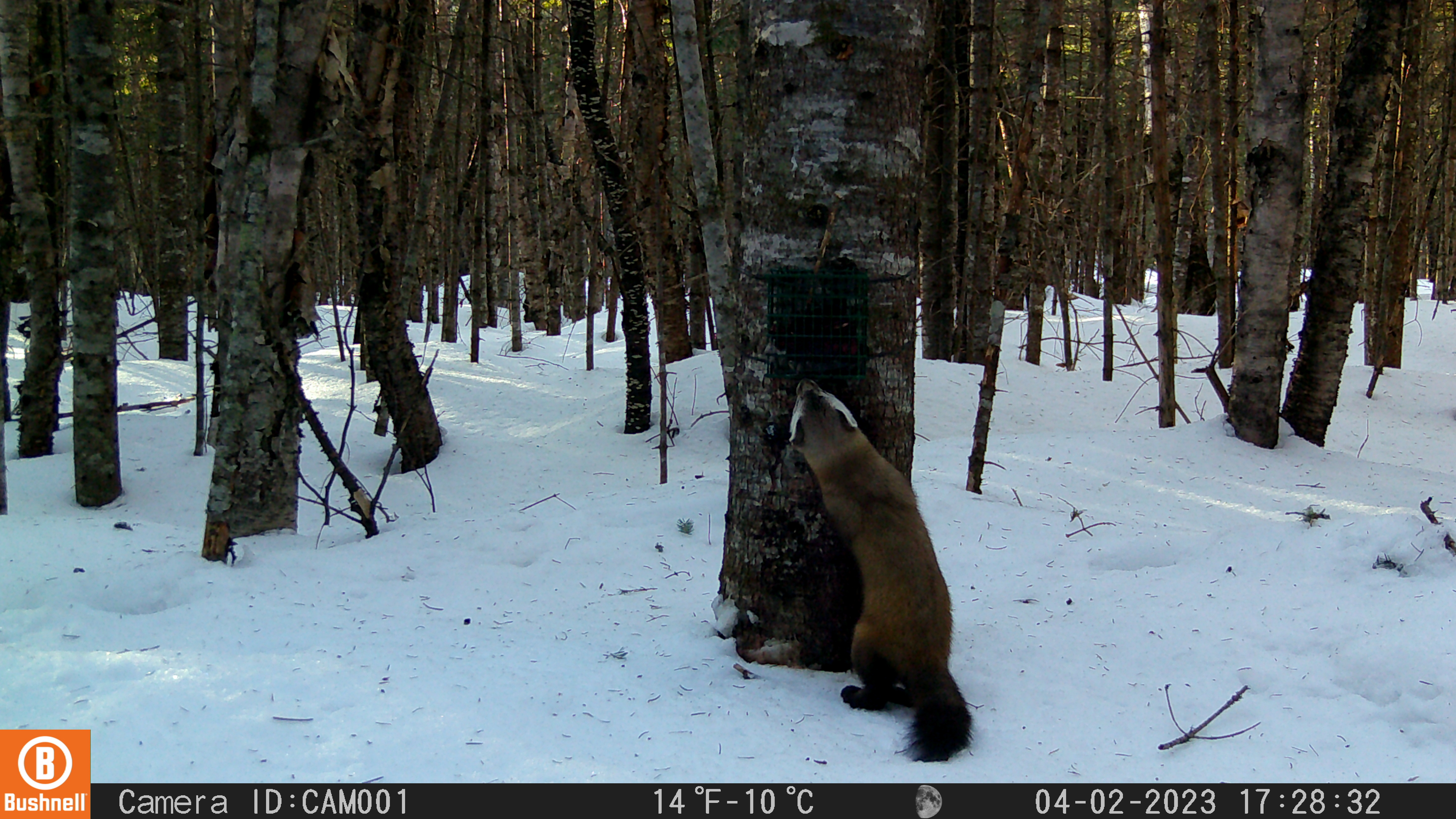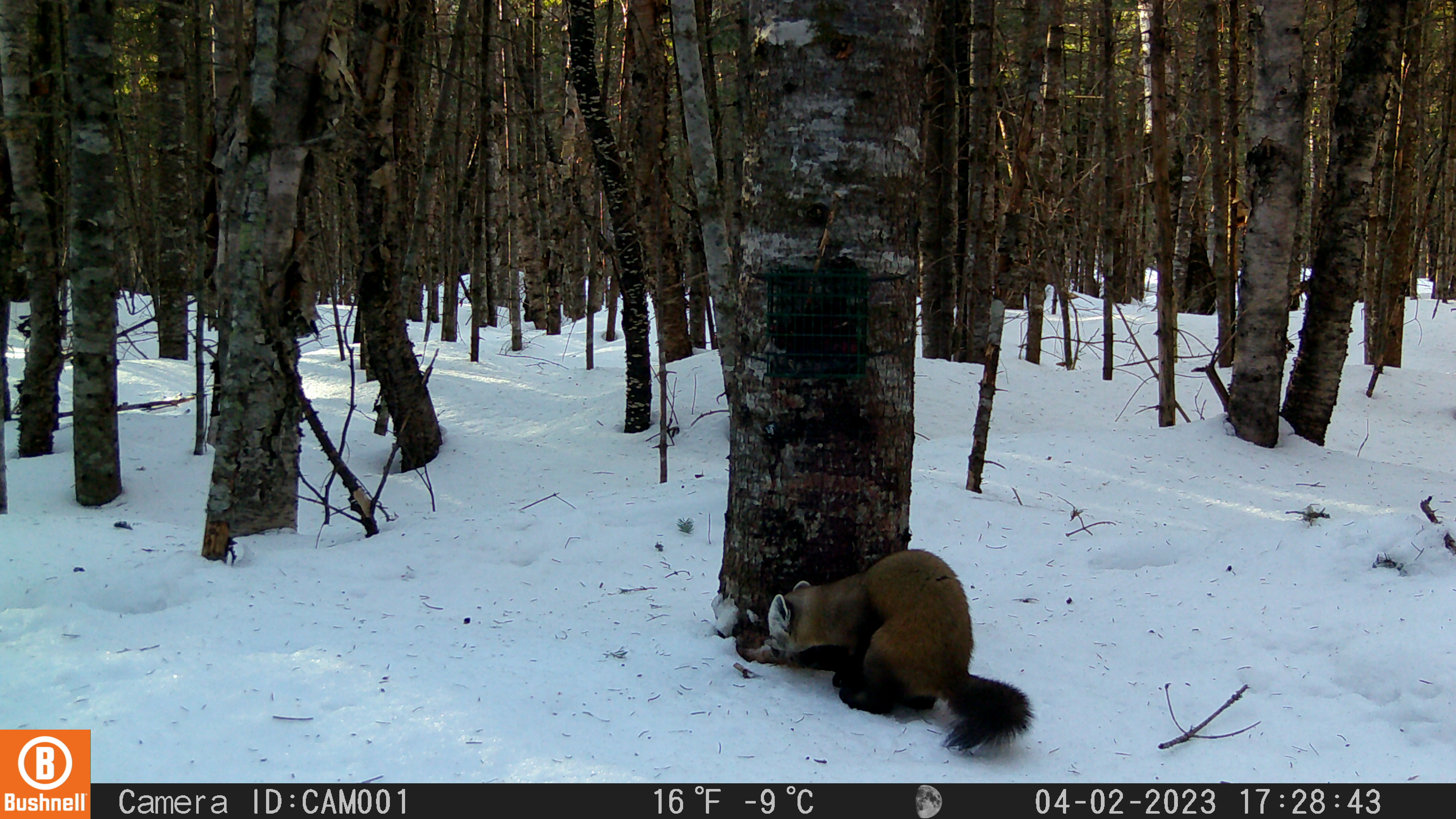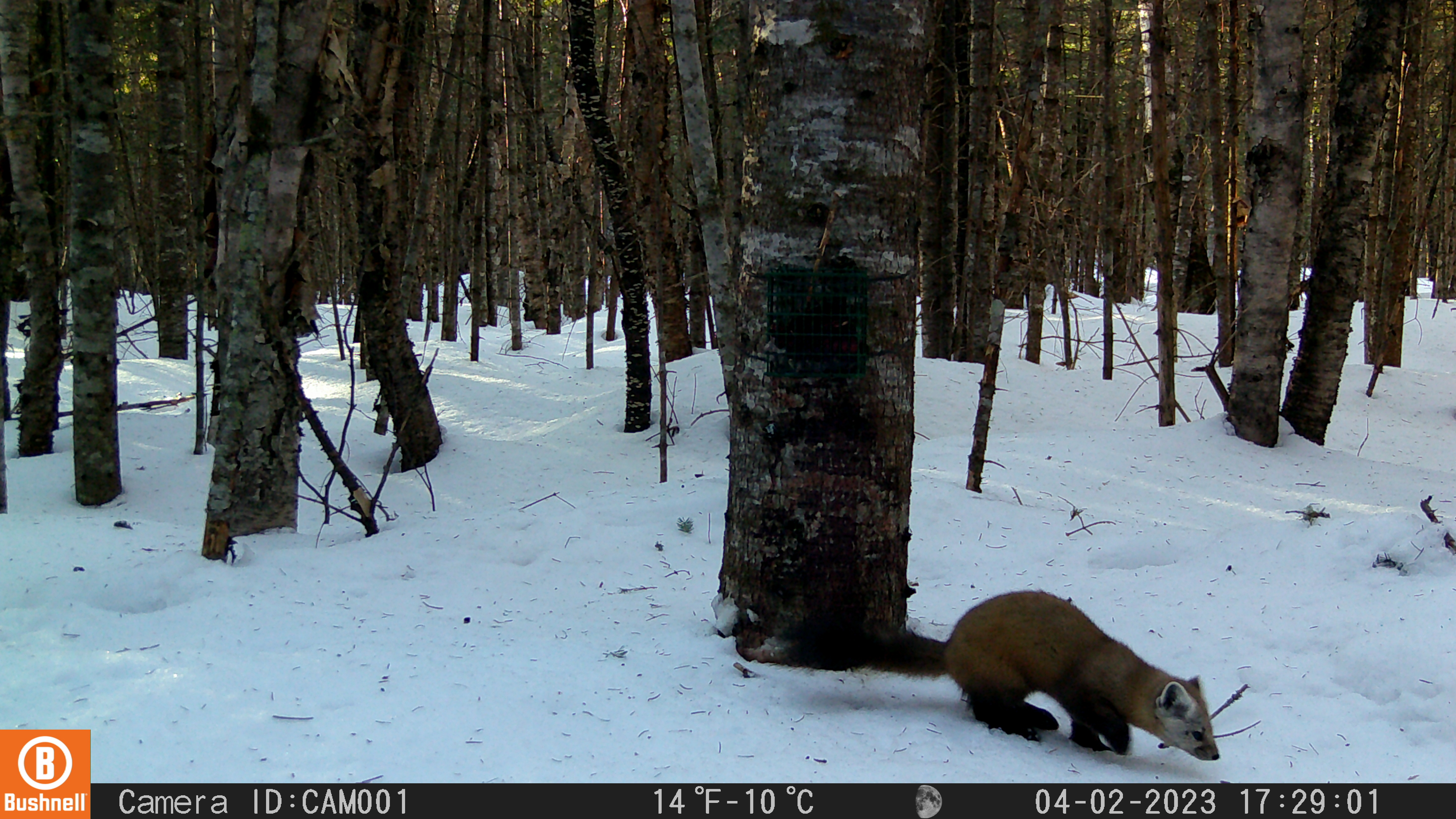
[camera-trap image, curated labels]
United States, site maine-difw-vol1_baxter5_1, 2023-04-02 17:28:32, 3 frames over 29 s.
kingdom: Animalia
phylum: Chordata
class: Mammalia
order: Carnivora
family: Mustelidae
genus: Martes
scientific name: Martes americana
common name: american marten